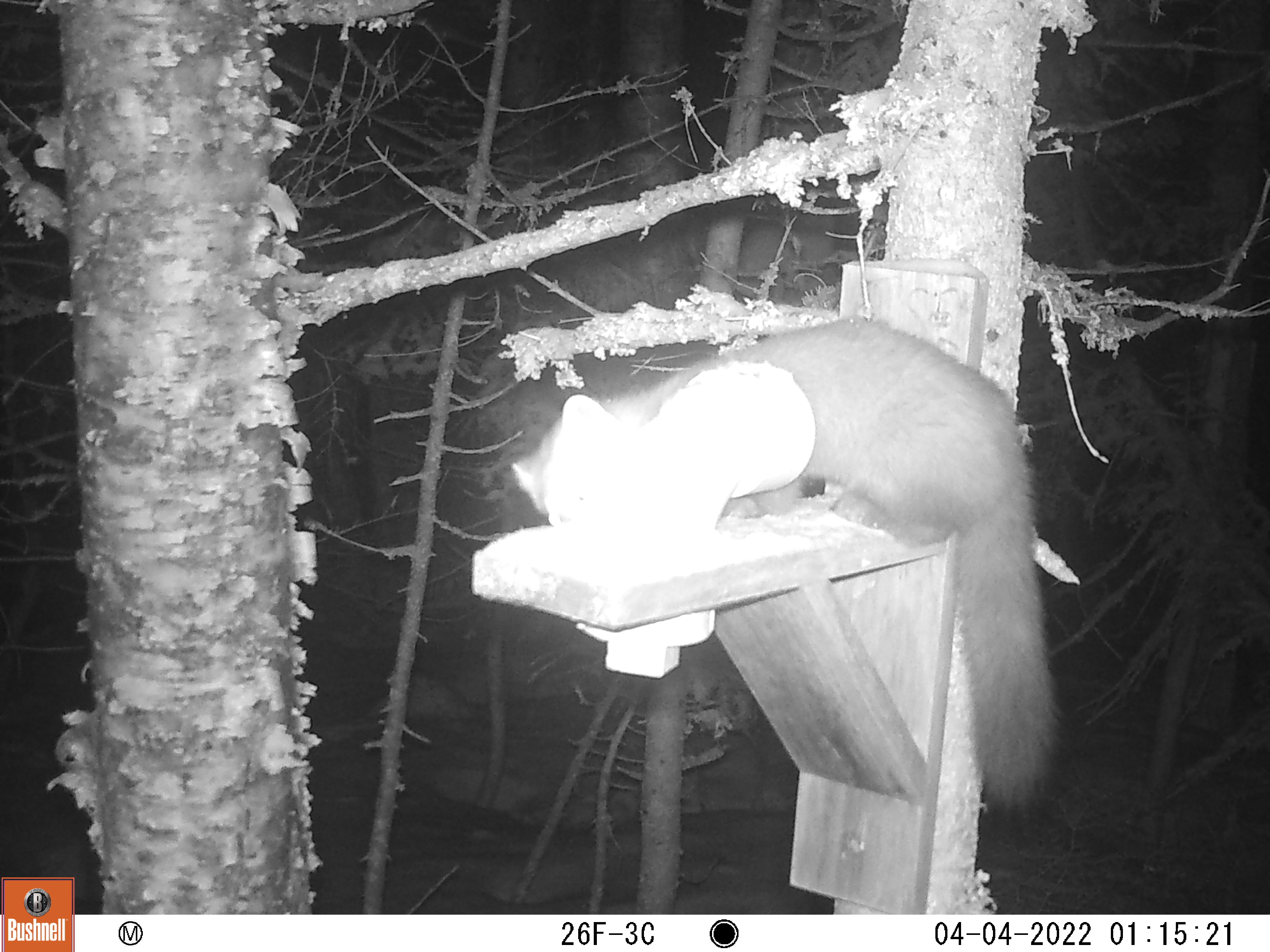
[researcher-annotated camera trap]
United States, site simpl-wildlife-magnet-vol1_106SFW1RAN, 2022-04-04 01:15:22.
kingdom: Animalia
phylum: Chordata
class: Mammalia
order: Carnivora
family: Mustelidae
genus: Martes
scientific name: Martes americana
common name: american marten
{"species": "american marten (Martes americana)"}